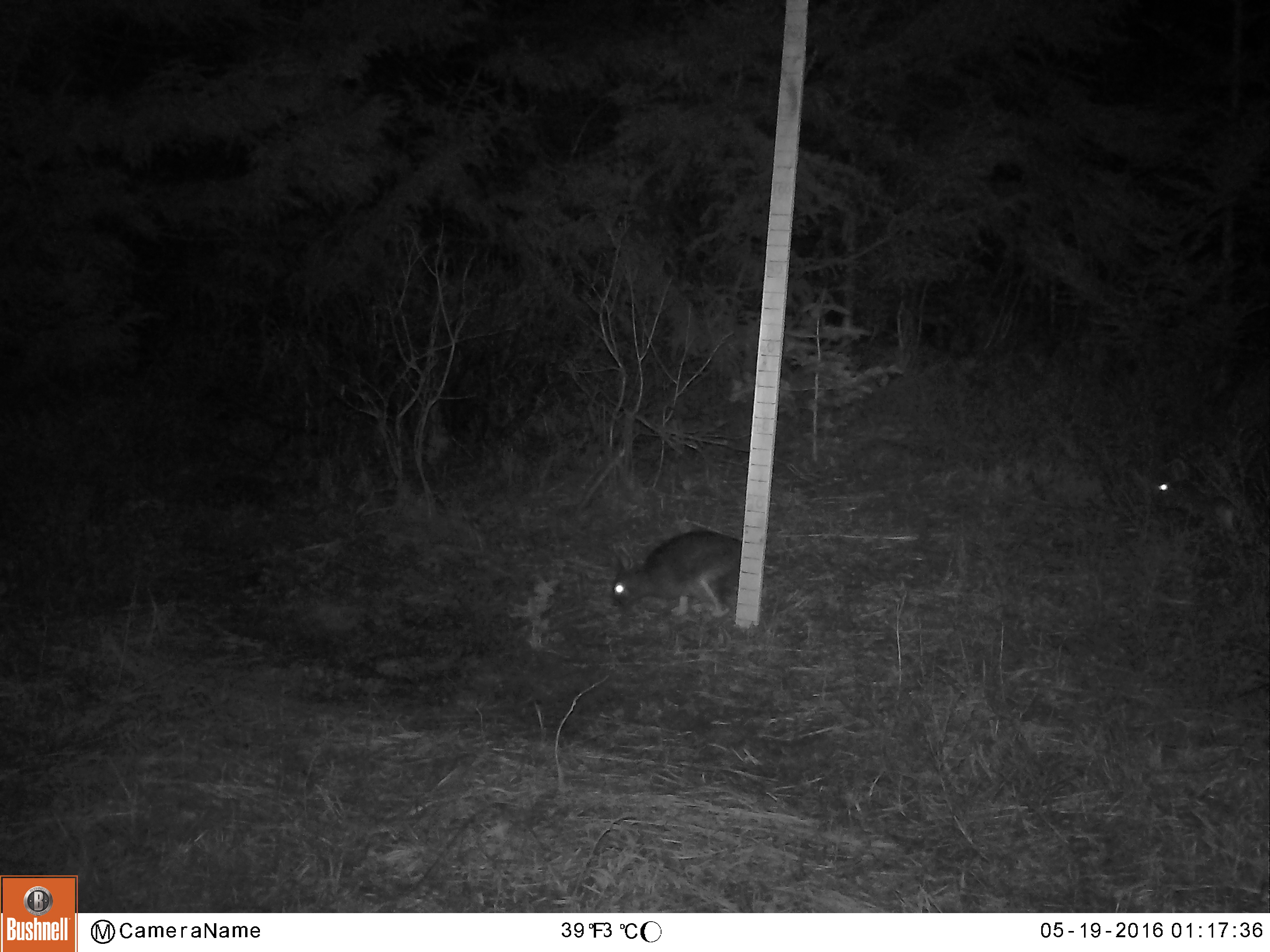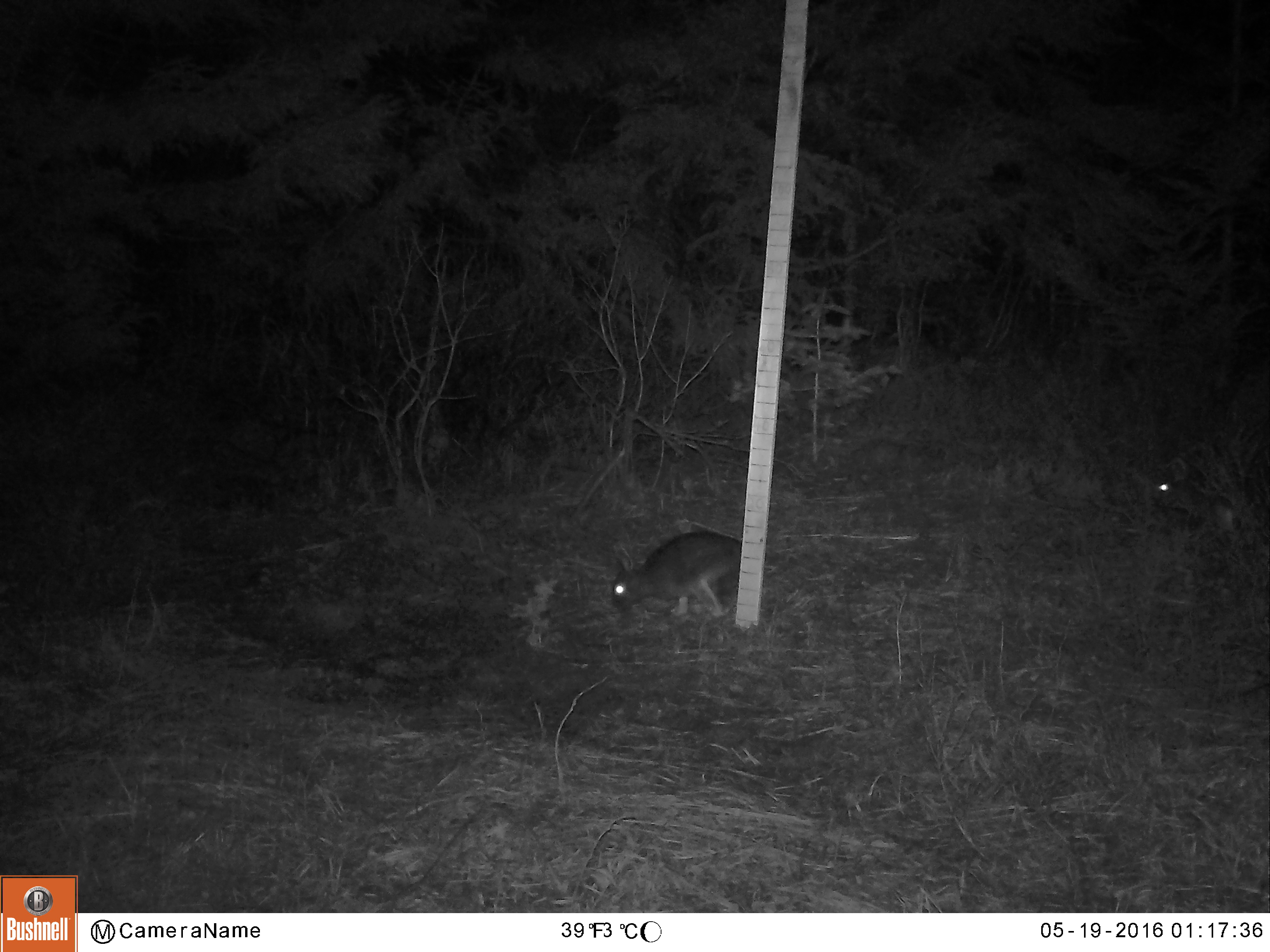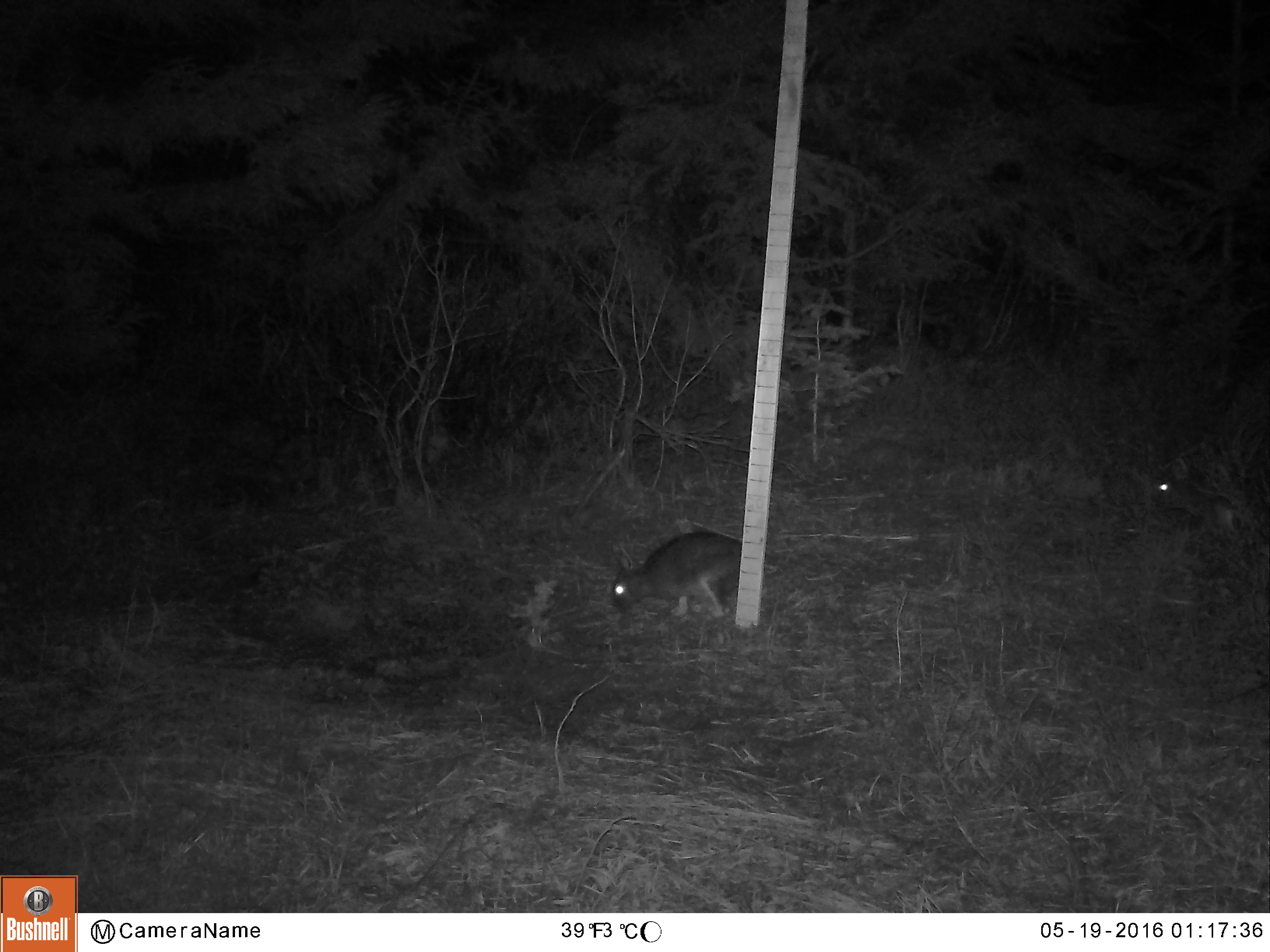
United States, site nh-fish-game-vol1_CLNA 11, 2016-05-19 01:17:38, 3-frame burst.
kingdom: Animalia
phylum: Chordata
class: Mammalia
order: Lagomorpha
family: Leporidae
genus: Lepus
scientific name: Lepus americanus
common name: snowshoe hare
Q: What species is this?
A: Snowshoe hare (Lepus americanus).